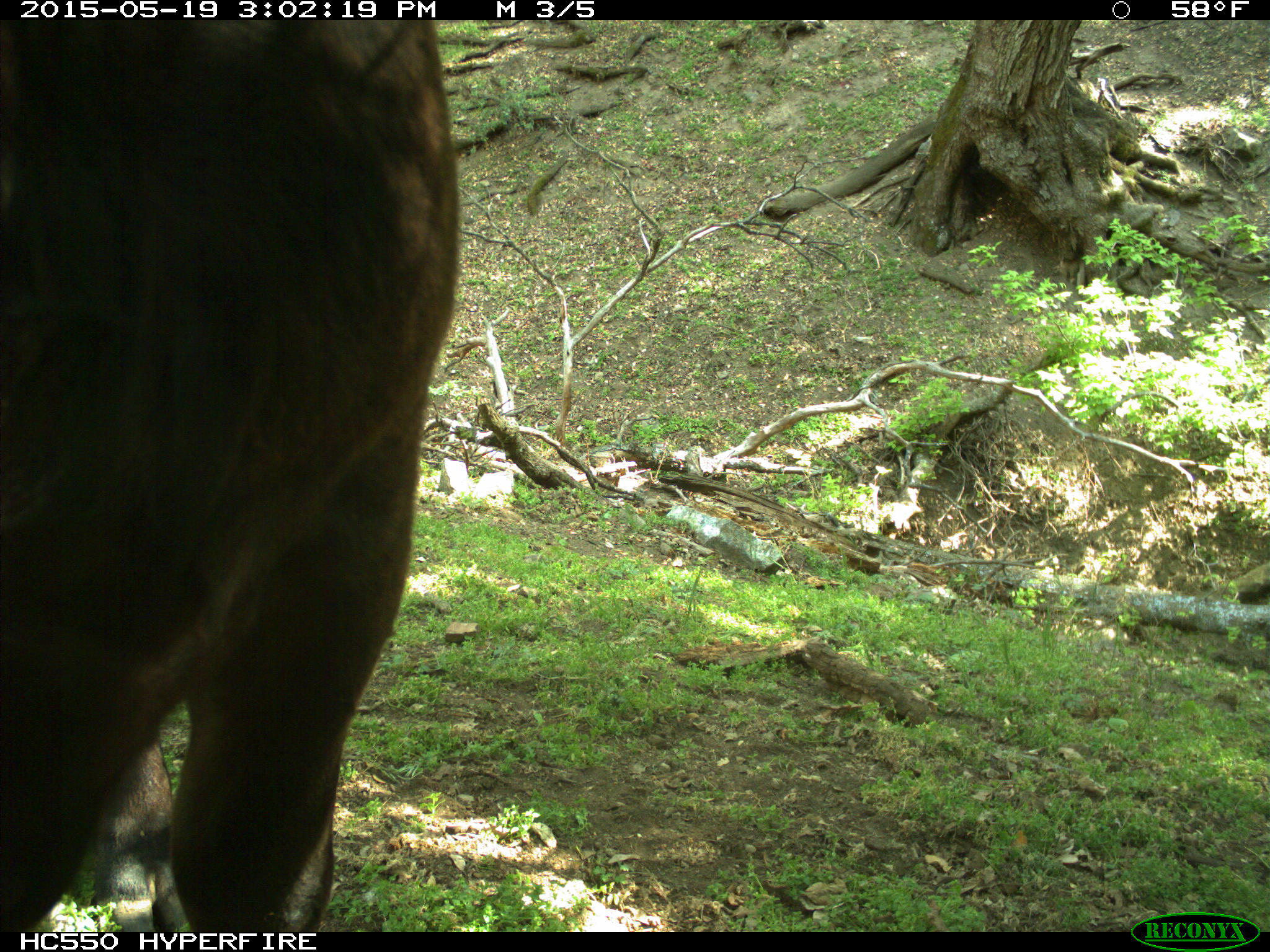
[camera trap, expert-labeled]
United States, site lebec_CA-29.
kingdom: Animalia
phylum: Chordata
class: Mammalia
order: Artiodactyla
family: Bovidae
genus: Bos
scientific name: Bos taurus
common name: domestic cow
Bos taurus (domestic cow).